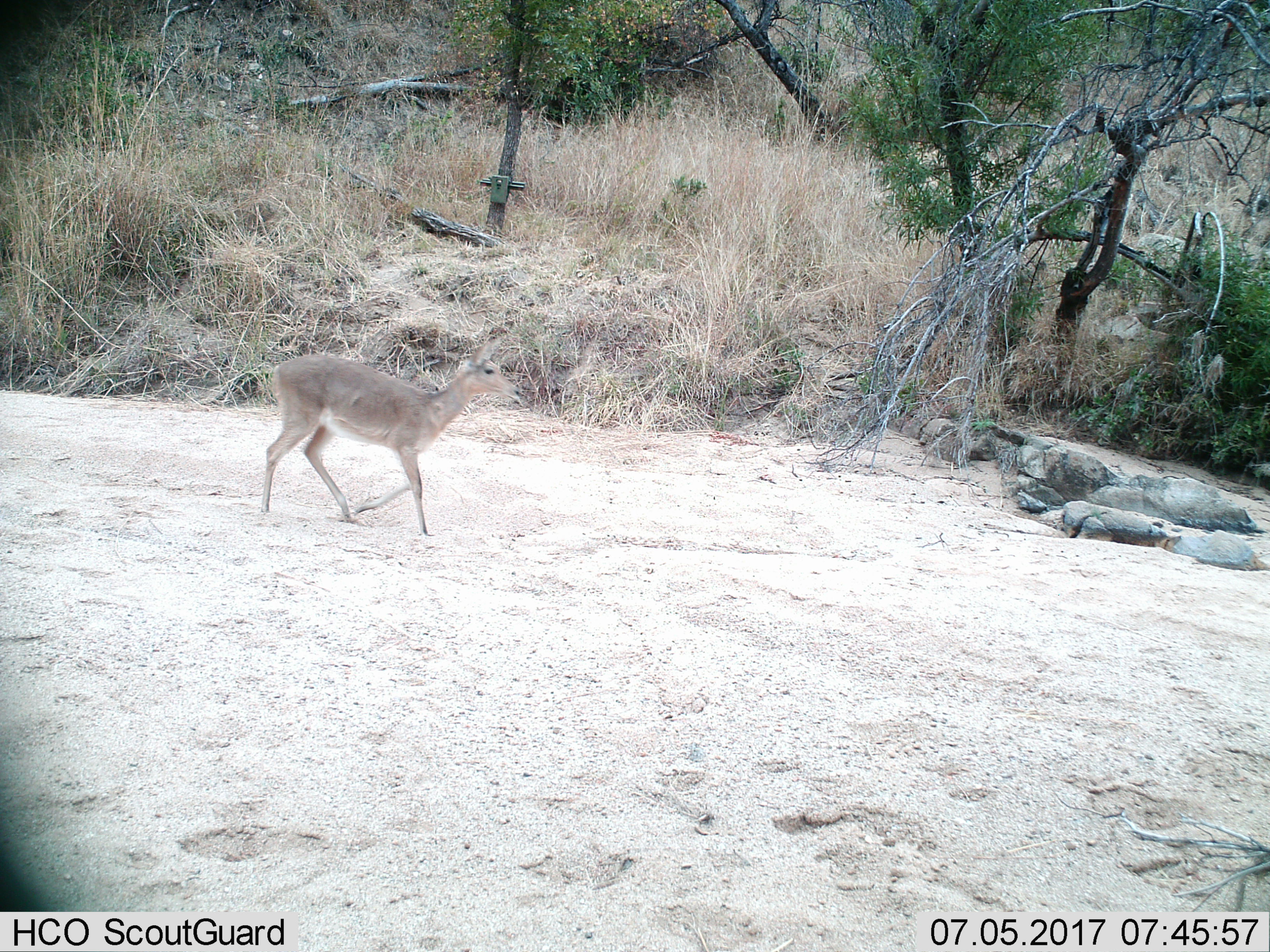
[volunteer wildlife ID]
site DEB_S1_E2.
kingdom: Animalia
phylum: Chordata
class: Mammalia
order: Artiodactyla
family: Bovidae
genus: Redunca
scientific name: Redunca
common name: reedbuck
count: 1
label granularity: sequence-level